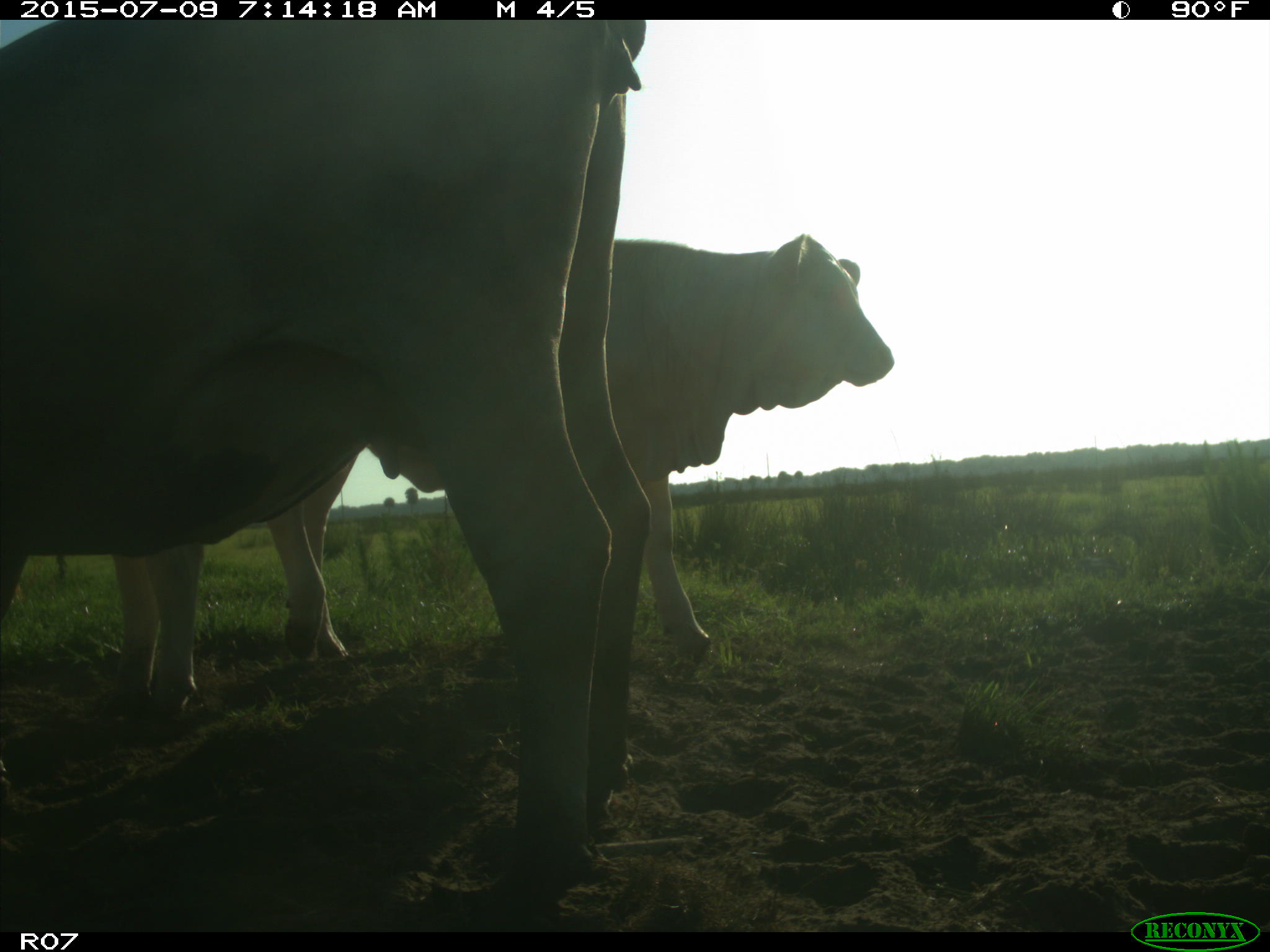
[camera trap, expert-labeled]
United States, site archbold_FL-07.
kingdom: Animalia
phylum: Chordata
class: Mammalia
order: Artiodactyla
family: Bovidae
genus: Bos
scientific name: Bos taurus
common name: domestic cow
Bos taurus (domestic cow).